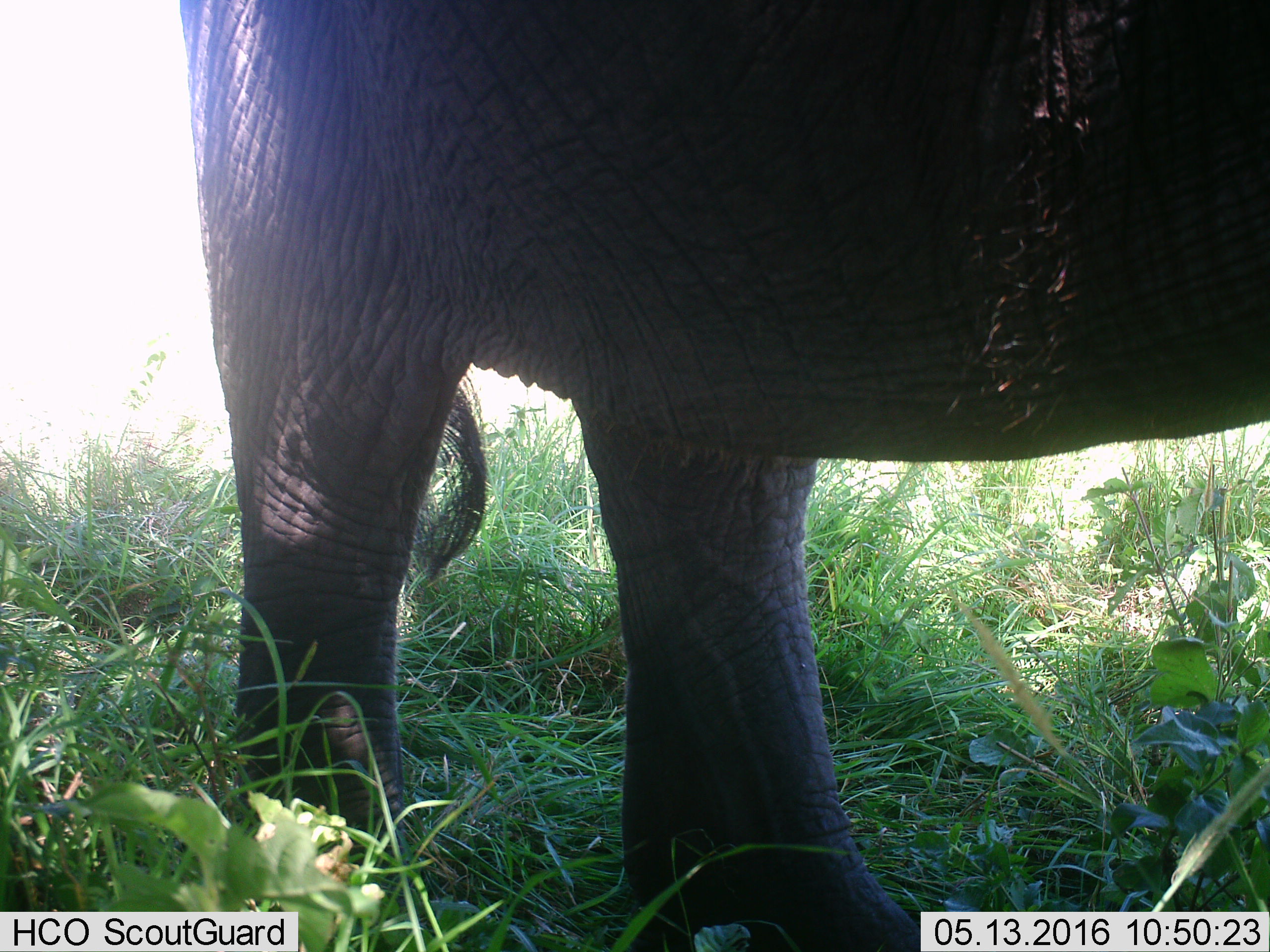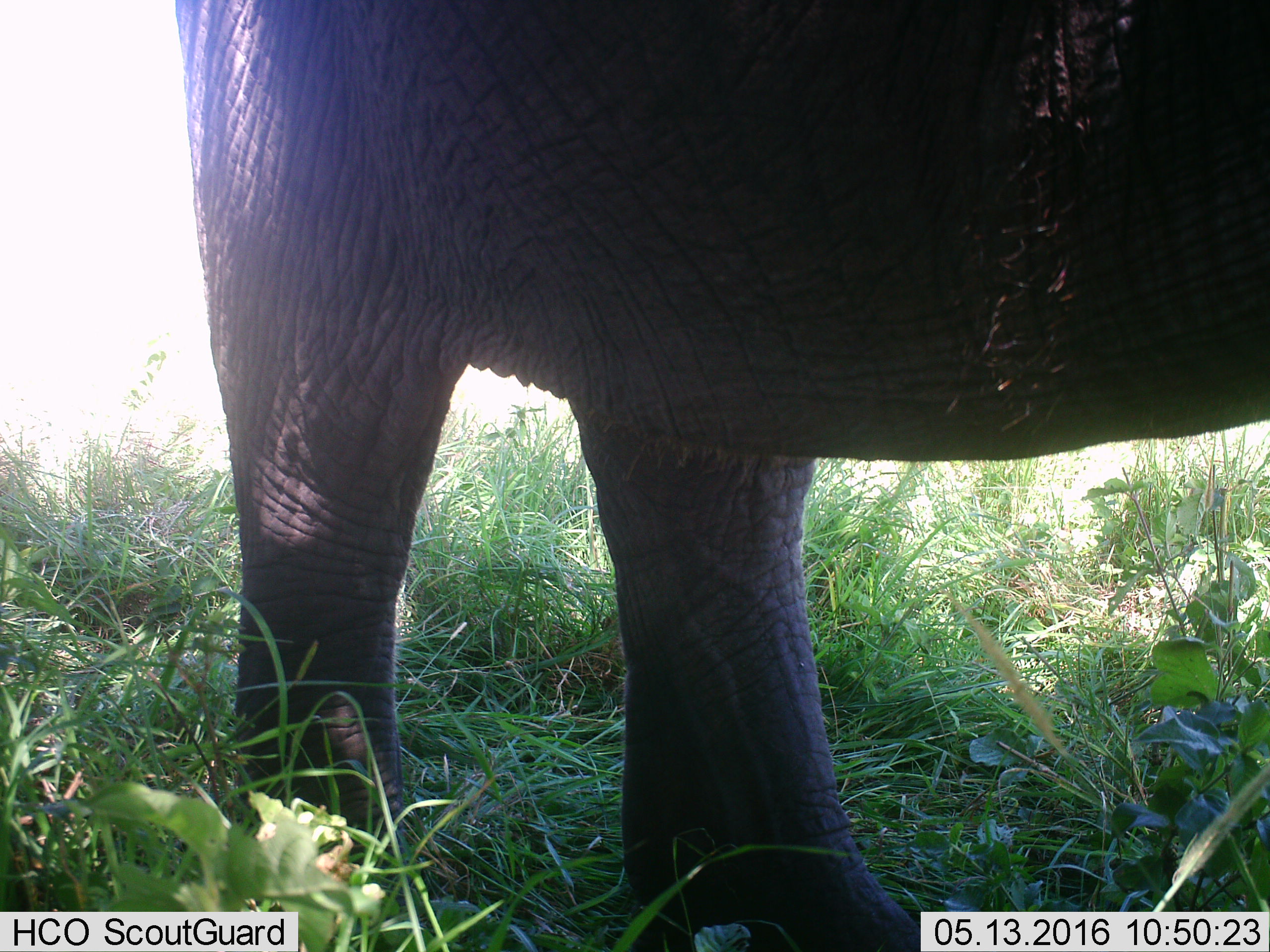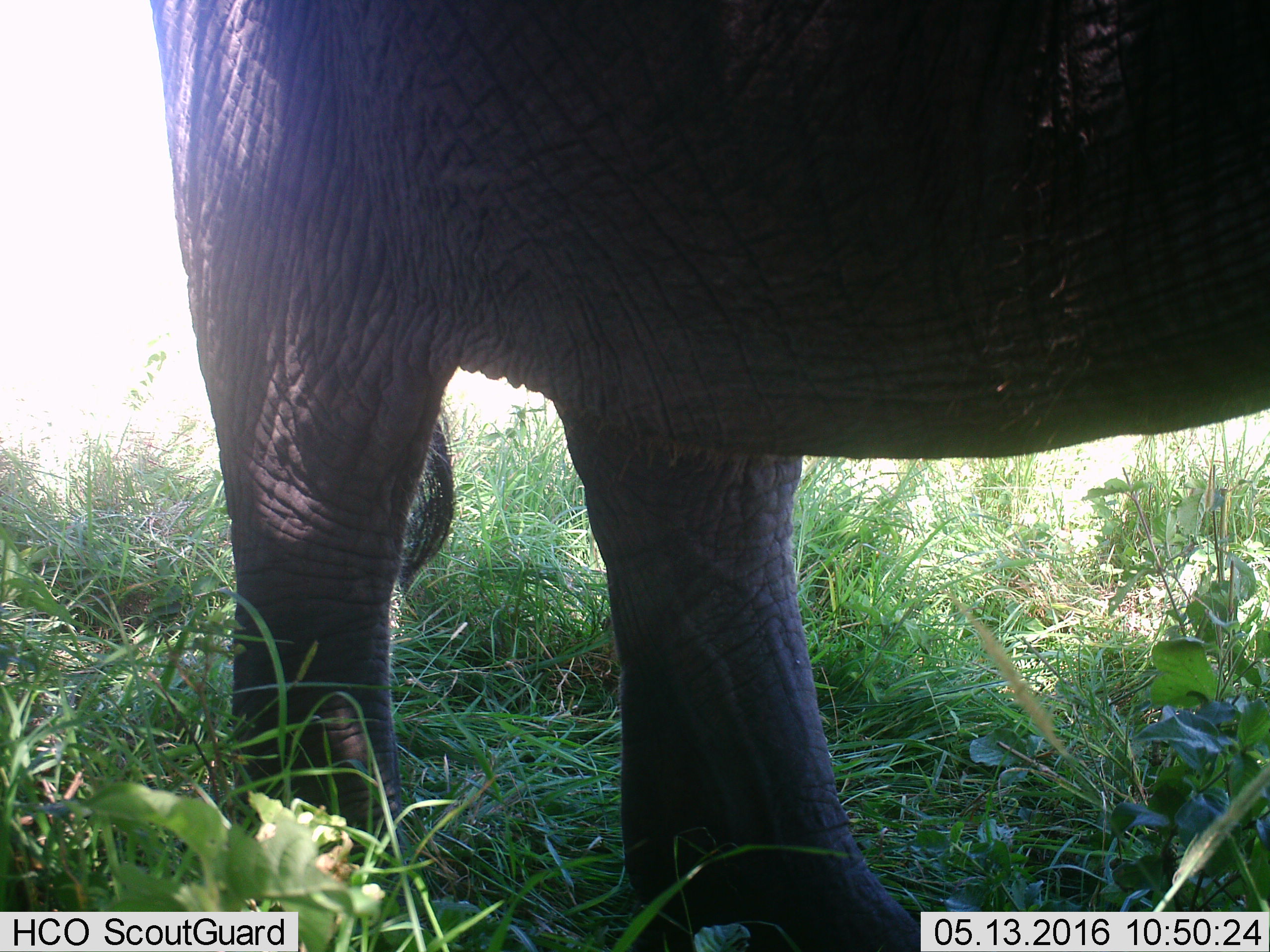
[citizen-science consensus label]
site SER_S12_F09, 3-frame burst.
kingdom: Animalia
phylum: Chordata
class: Mammalia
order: Proboscidea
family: Elephantidae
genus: Loxodonta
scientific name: Loxodonta africana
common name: african bush elephant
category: elephant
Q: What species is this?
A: Elephant (african bush elephant) (Loxodonta africana).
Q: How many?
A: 1.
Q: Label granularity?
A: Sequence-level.